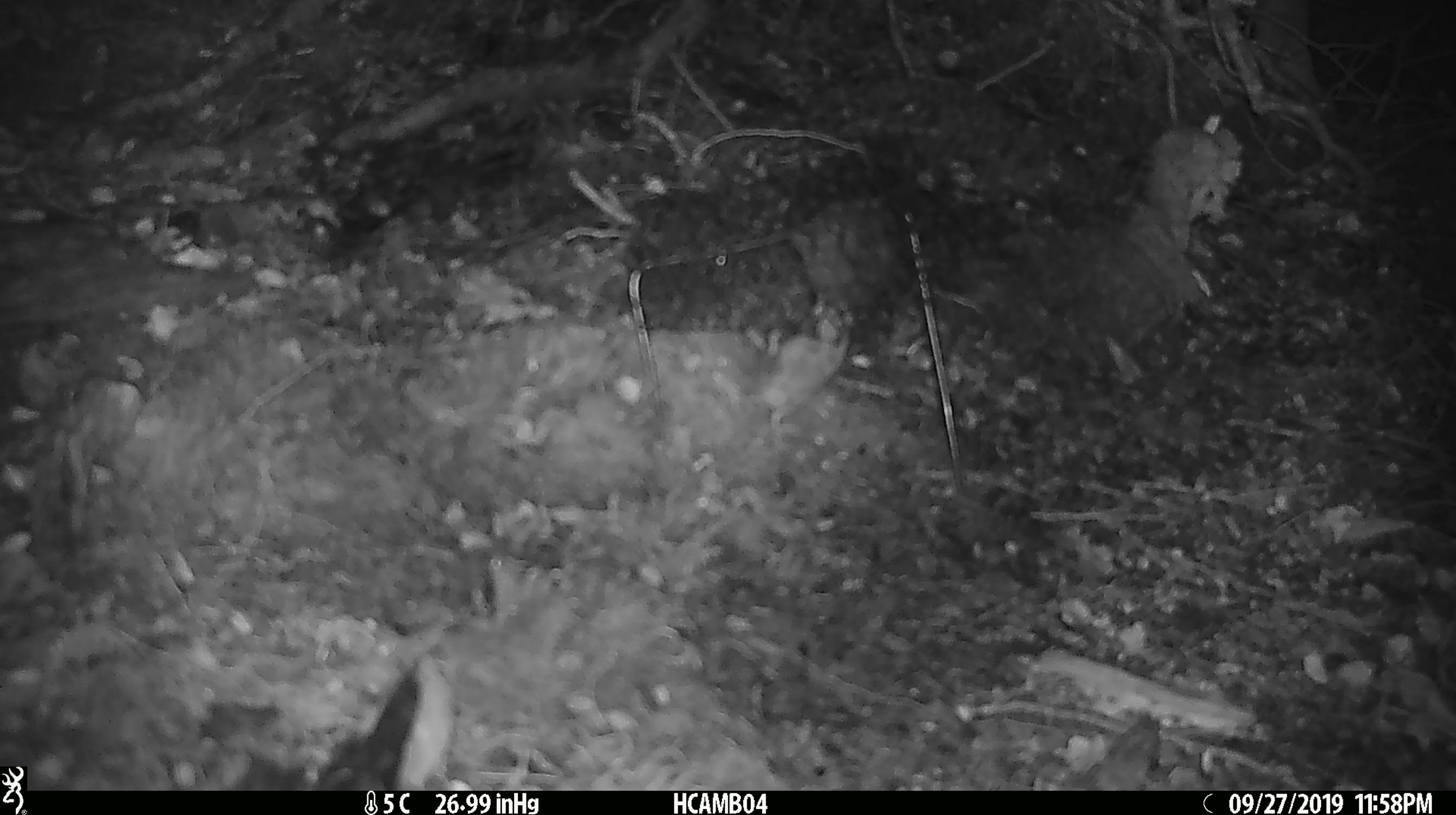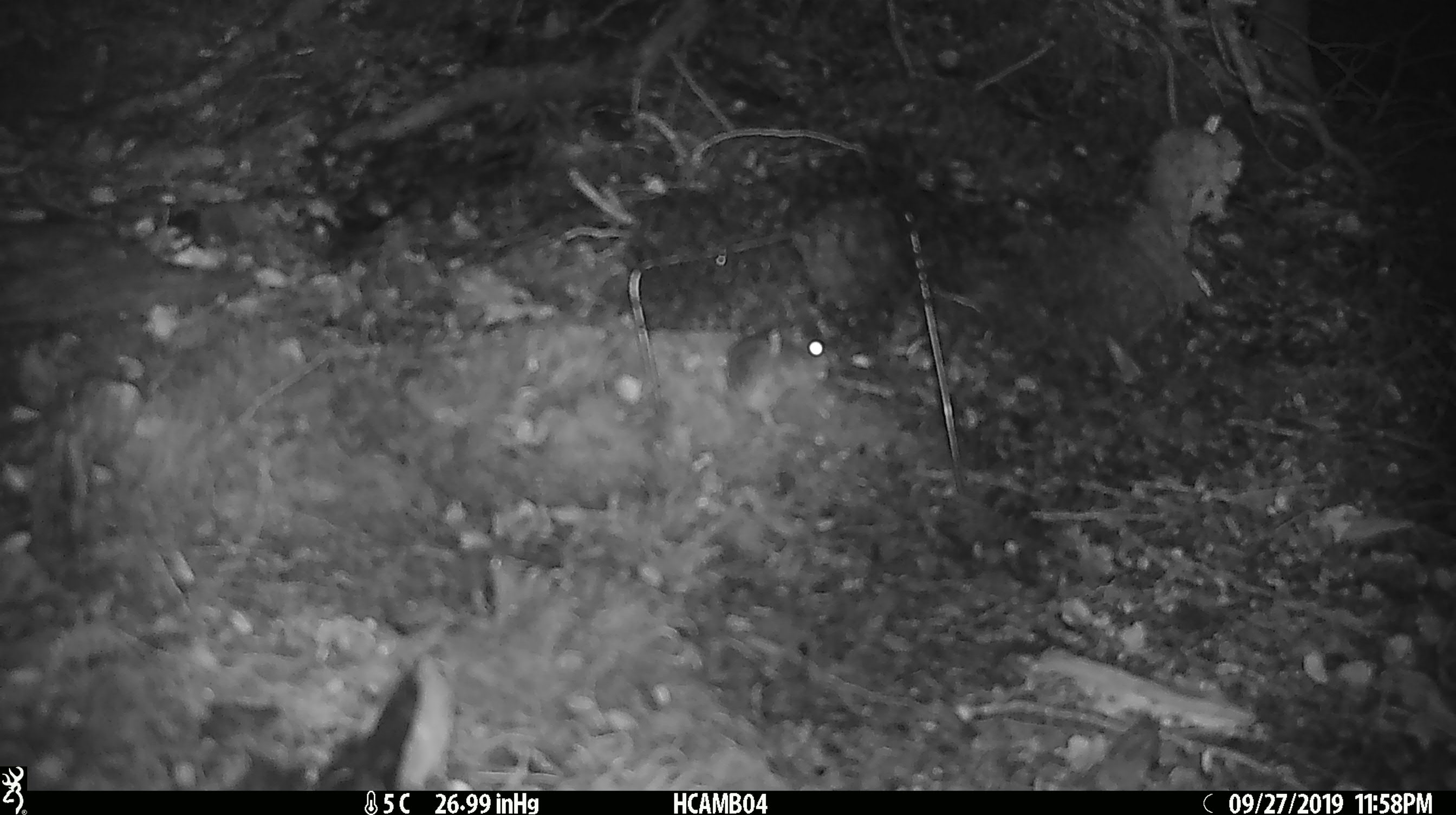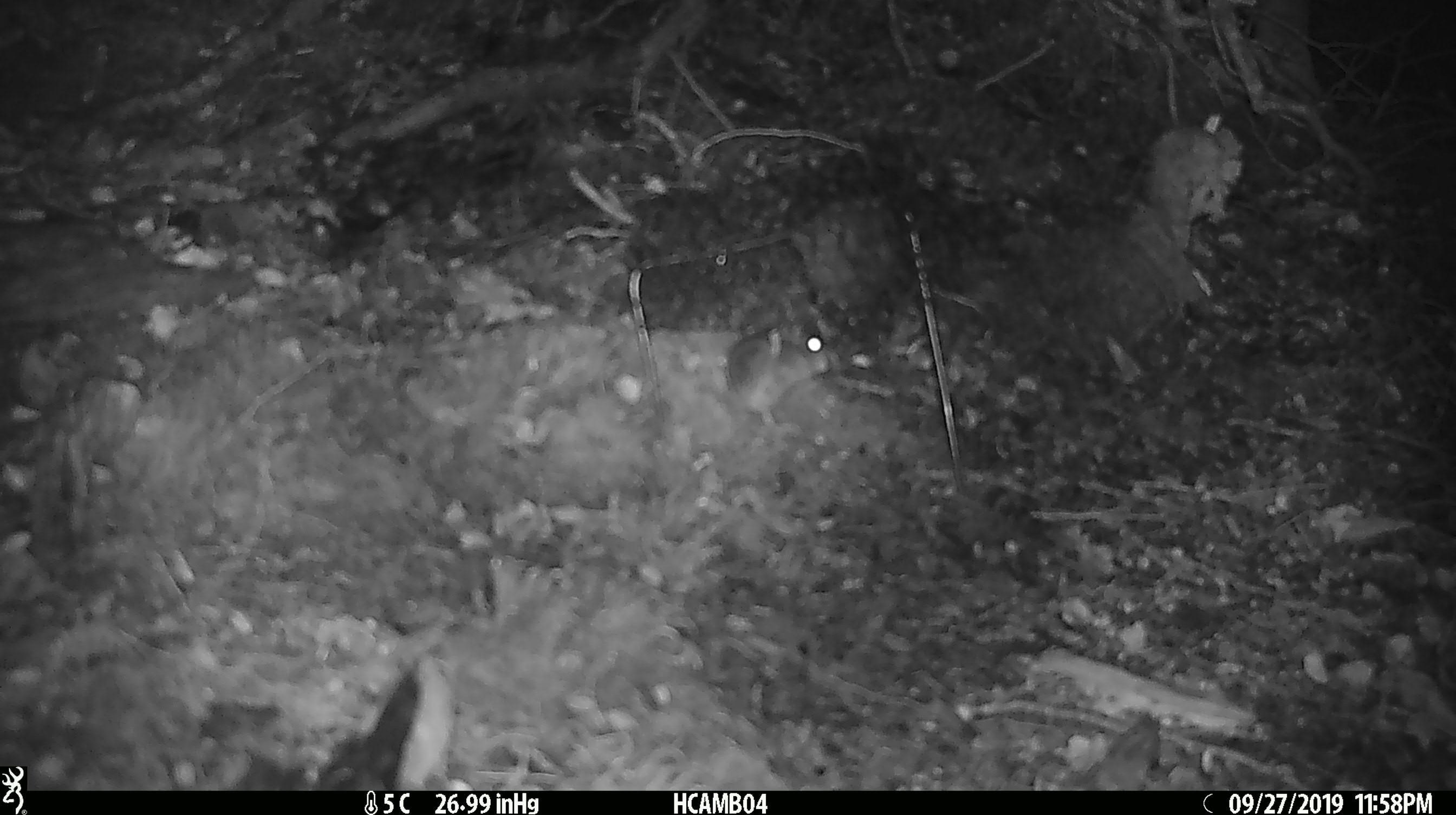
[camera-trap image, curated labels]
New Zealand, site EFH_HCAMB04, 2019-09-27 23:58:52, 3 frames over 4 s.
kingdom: Animalia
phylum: Chordata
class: Mammalia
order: Rodentia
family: Muridae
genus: Mus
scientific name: Mus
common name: mouse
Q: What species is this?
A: Mouse (Mus).